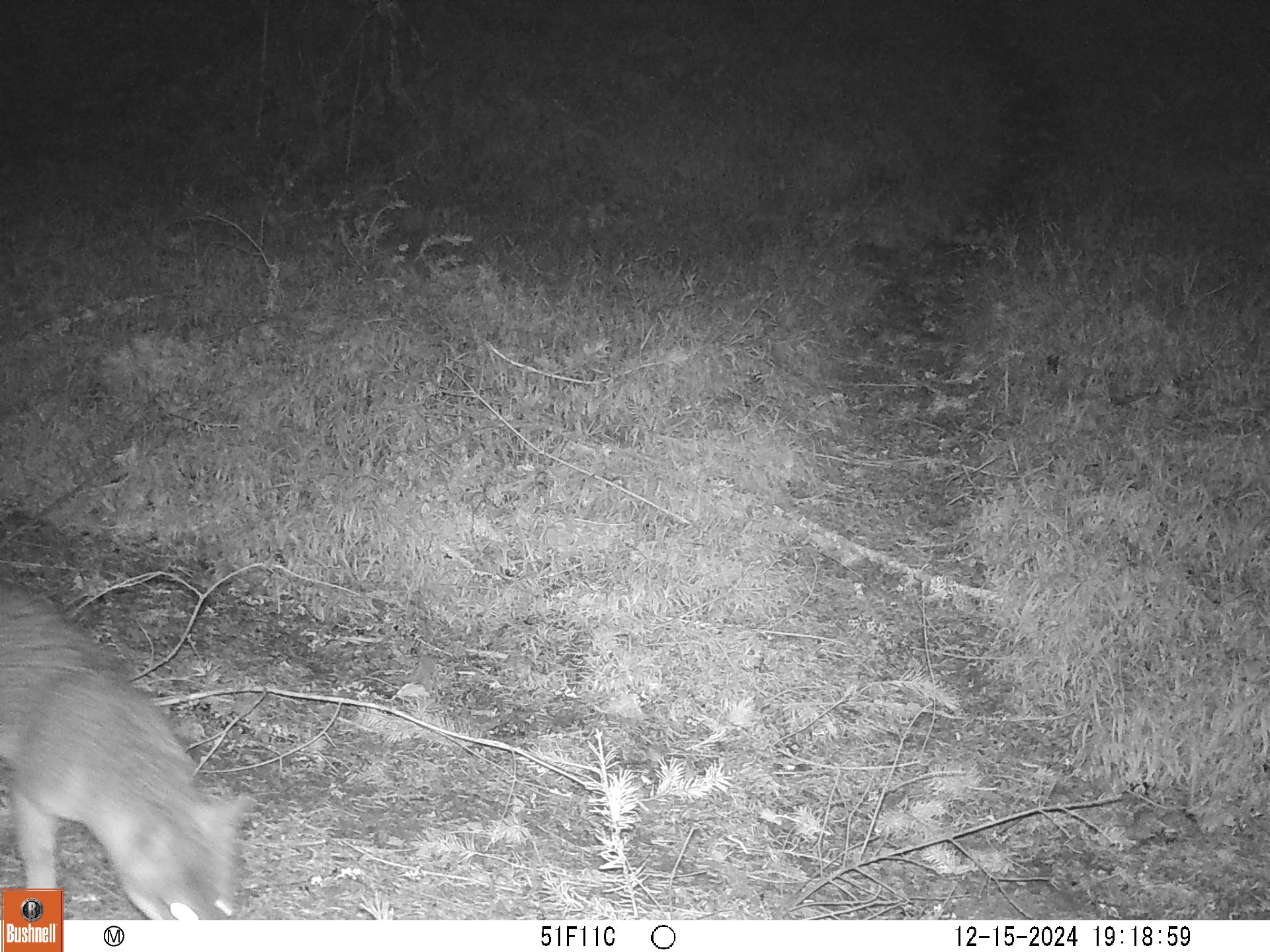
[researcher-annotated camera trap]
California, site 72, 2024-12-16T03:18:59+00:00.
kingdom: Animalia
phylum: Chordata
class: Mammalia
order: Carnivora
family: Canidae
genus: Urocyon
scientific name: Urocyon cinereoargenteus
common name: gray fox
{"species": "gray fox (Urocyon cinereoargenteus)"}